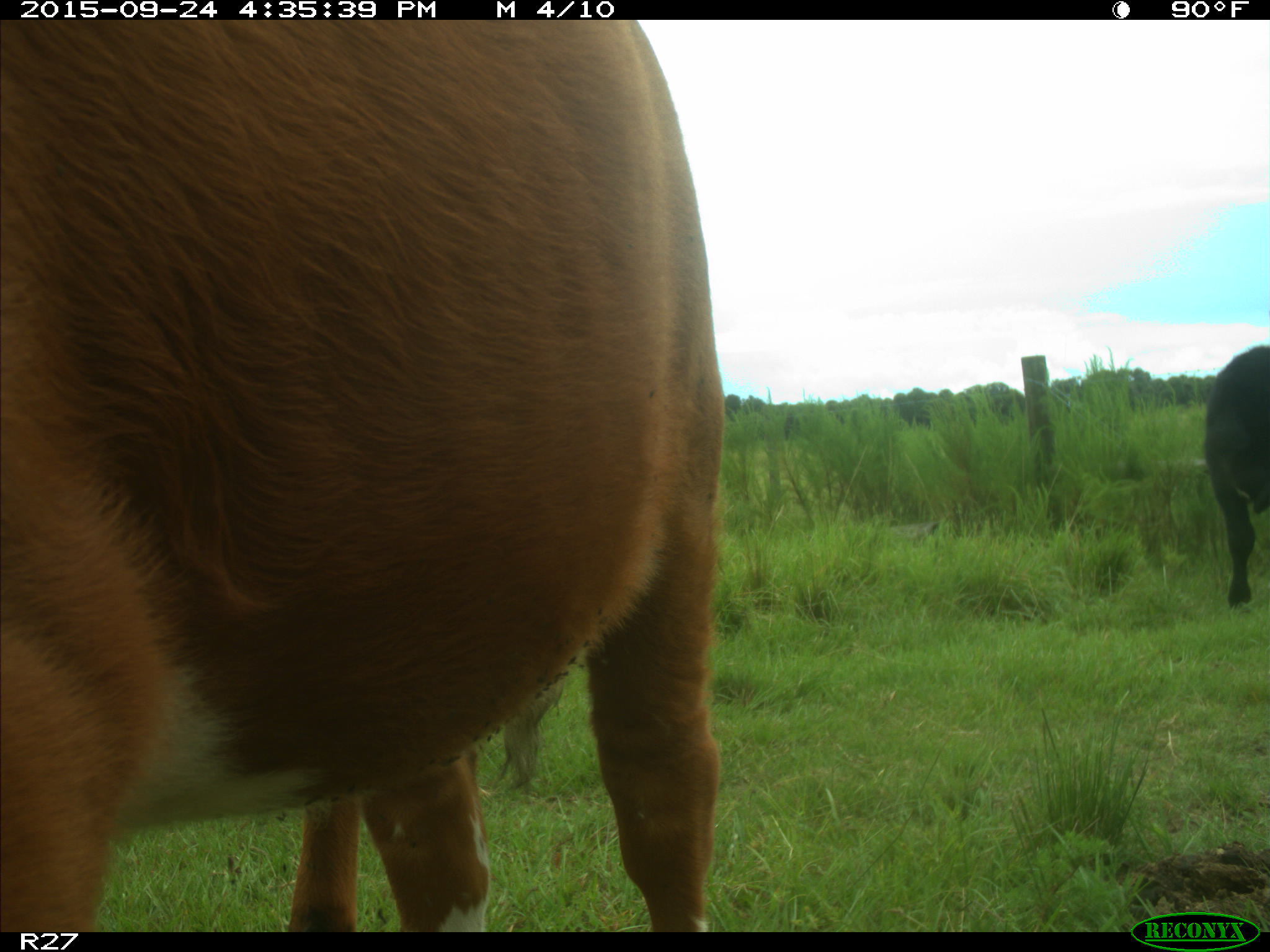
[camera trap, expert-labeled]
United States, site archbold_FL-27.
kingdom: Animalia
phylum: Chordata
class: Mammalia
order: Artiodactyla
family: Bovidae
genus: Bos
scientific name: Bos taurus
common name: domestic cow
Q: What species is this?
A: Bos taurus (domestic cow).